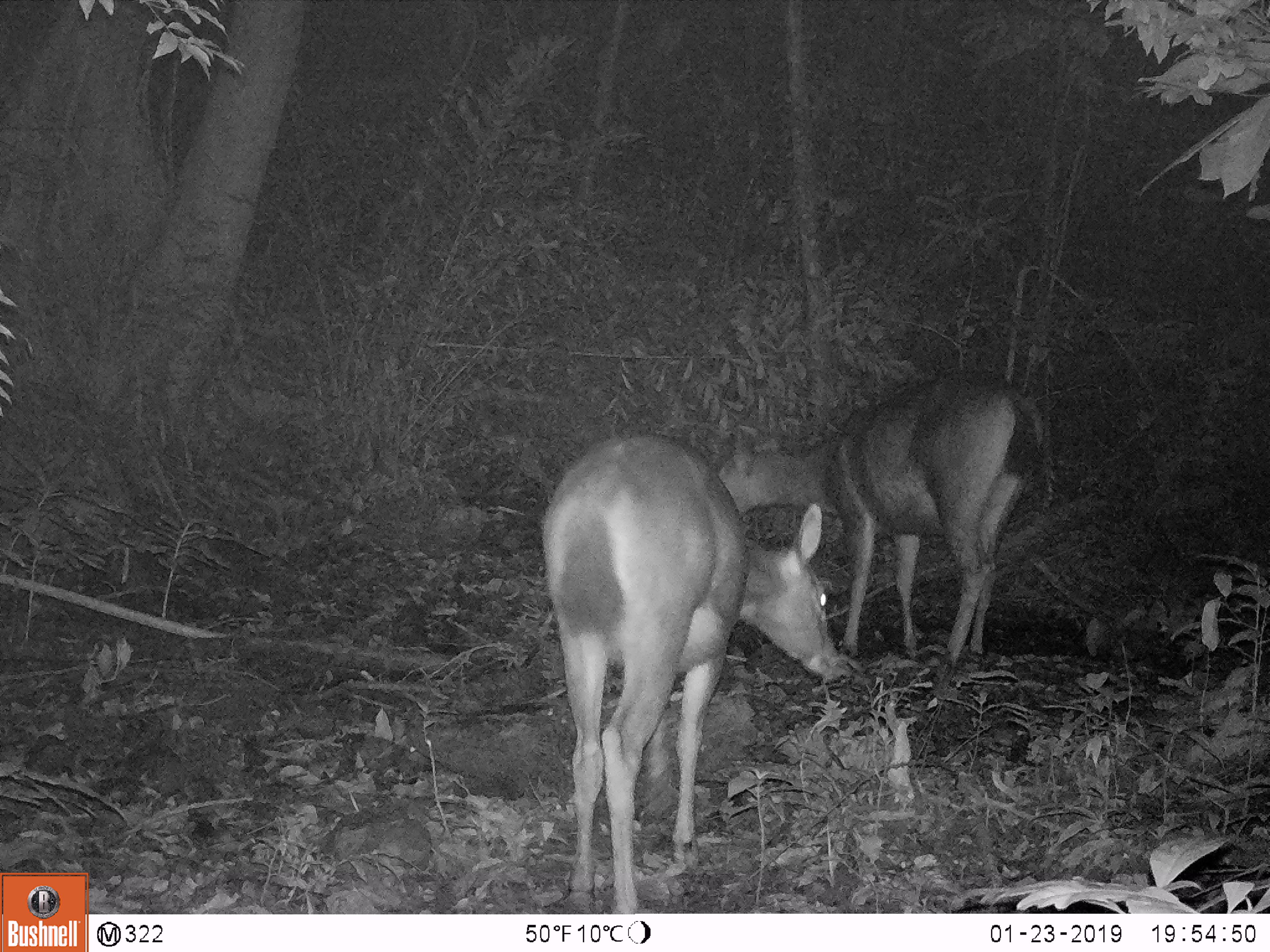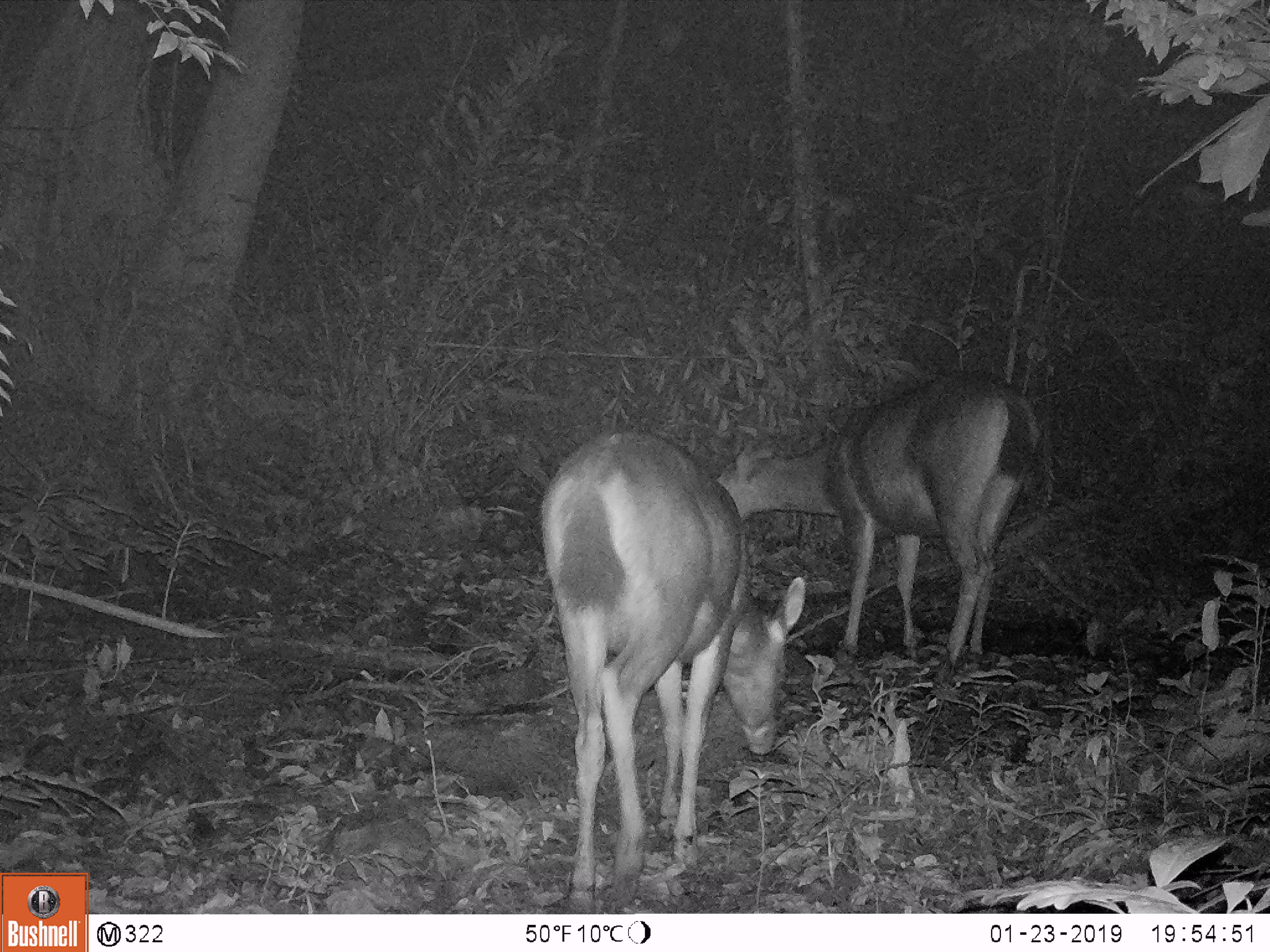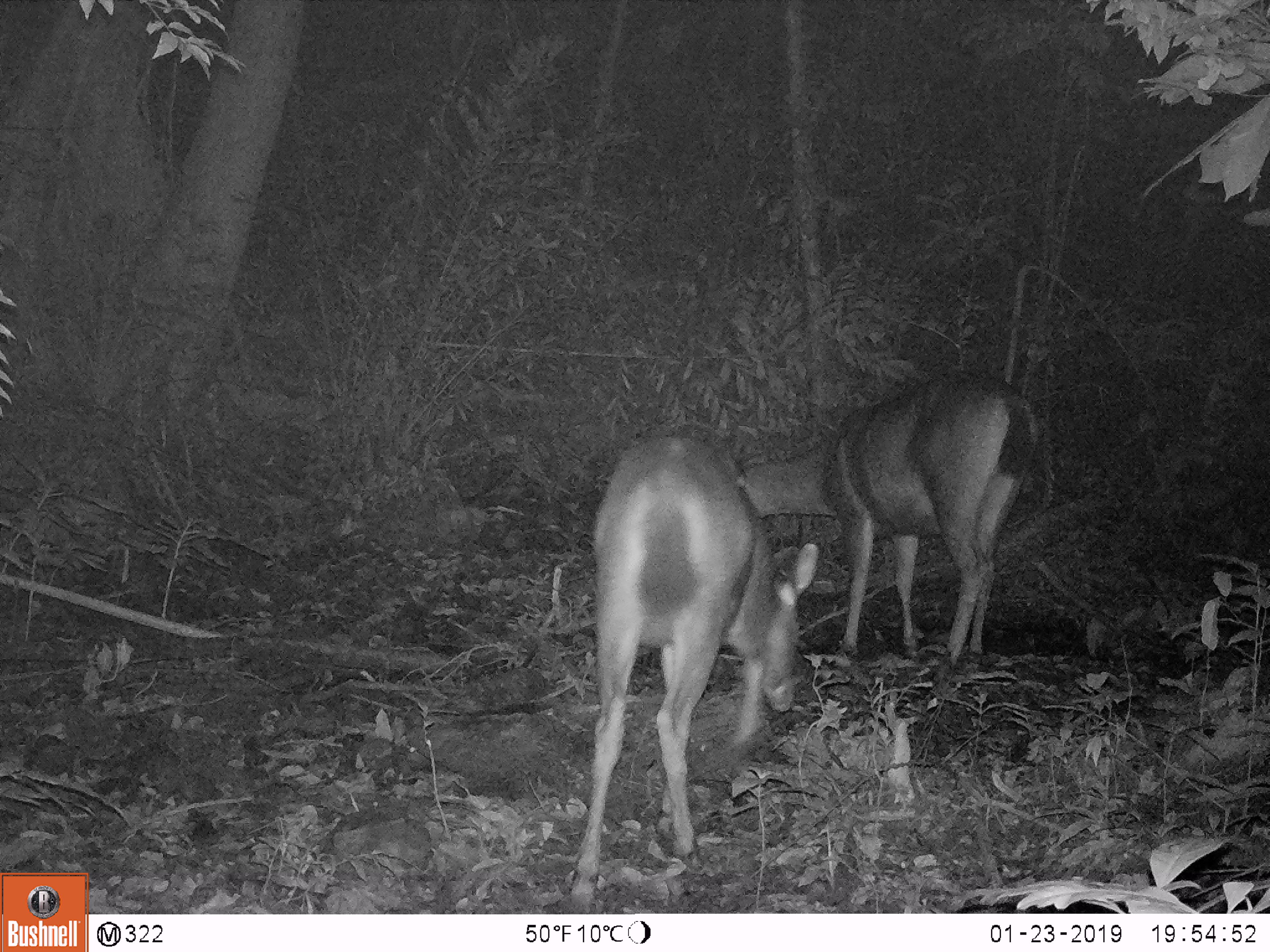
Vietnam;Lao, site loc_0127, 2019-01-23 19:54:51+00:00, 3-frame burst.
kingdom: Animalia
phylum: Chordata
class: Mammalia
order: Artiodactyla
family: Cervidae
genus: Rusa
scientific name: Rusa unicolor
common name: sambar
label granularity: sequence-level